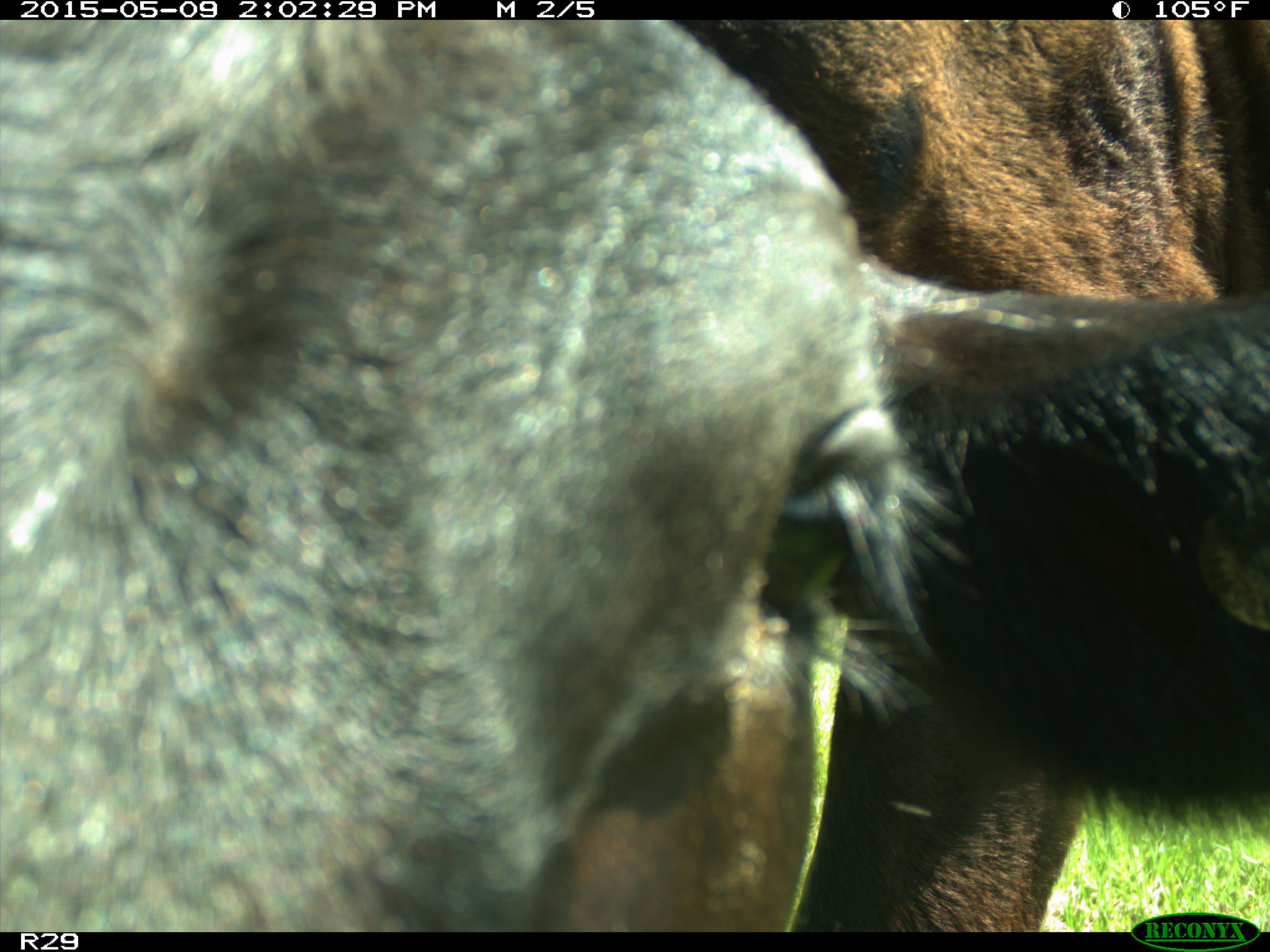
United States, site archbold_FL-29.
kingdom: Animalia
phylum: Chordata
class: Mammalia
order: Artiodactyla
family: Bovidae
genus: Bos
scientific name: Bos taurus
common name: domestic cow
Bos taurus (domestic cow).